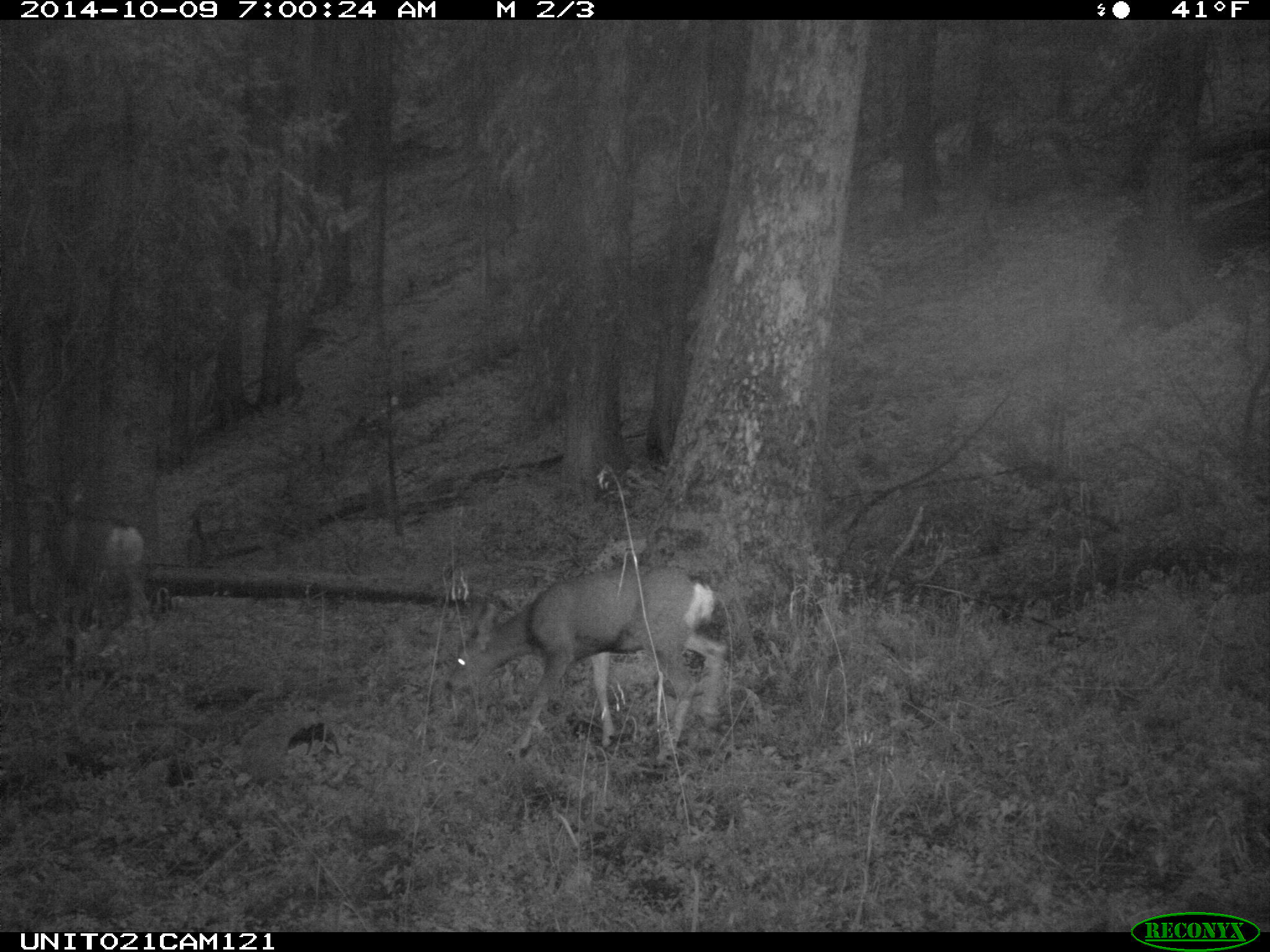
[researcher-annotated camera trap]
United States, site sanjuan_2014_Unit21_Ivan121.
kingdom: Animalia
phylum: Chordata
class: Mammalia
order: Artiodactyla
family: Cervidae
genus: Odocoileus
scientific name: Odocoileus hemionus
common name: mule deer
Odocoileus hemionus (mule deer).